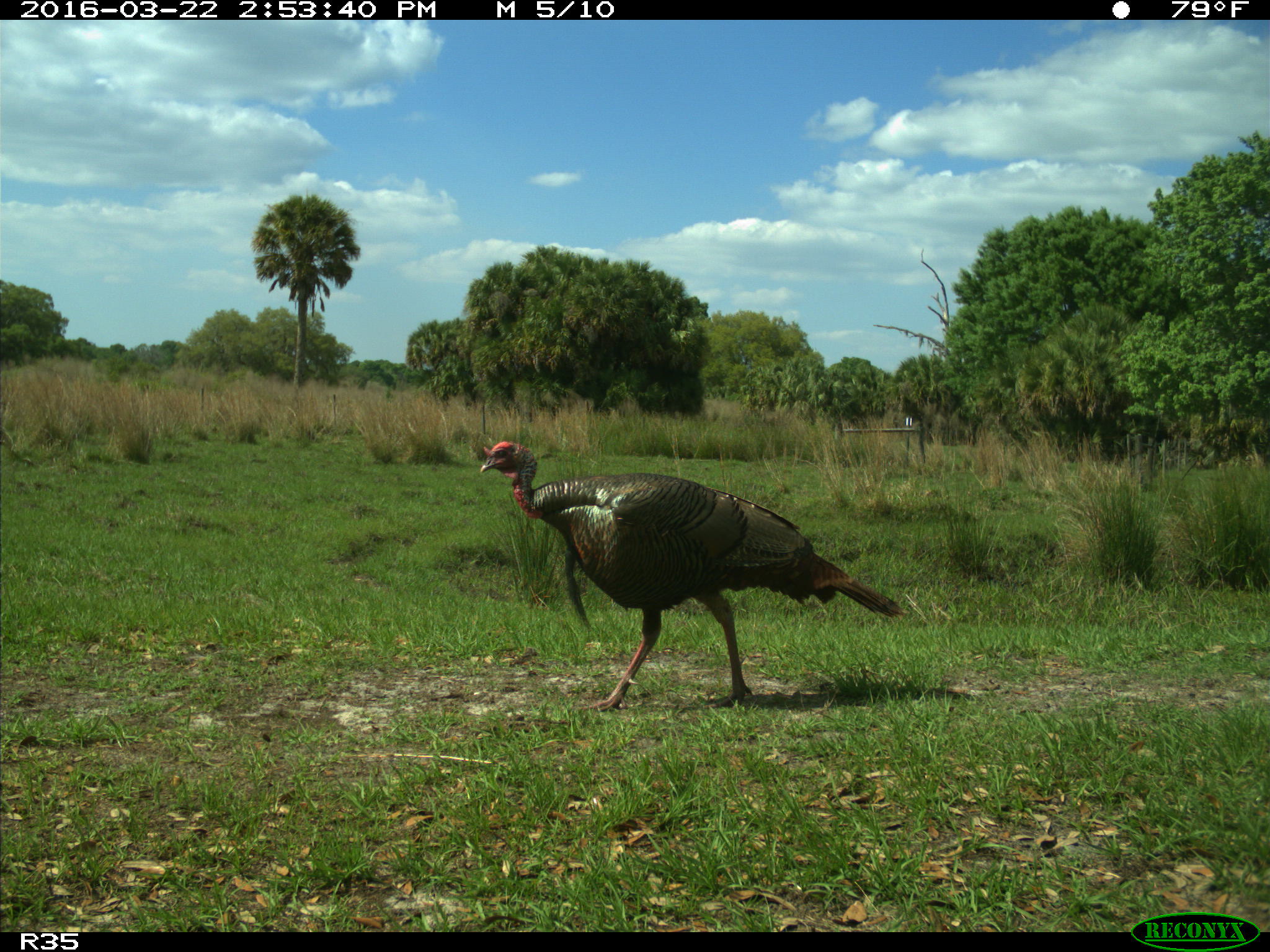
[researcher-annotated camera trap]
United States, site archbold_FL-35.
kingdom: Animalia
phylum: Chordata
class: Aves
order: Galliformes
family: Phasianidae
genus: Meleagris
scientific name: Meleagris gallopavo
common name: wild turkey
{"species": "Meleagris gallopavo (wild turkey)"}